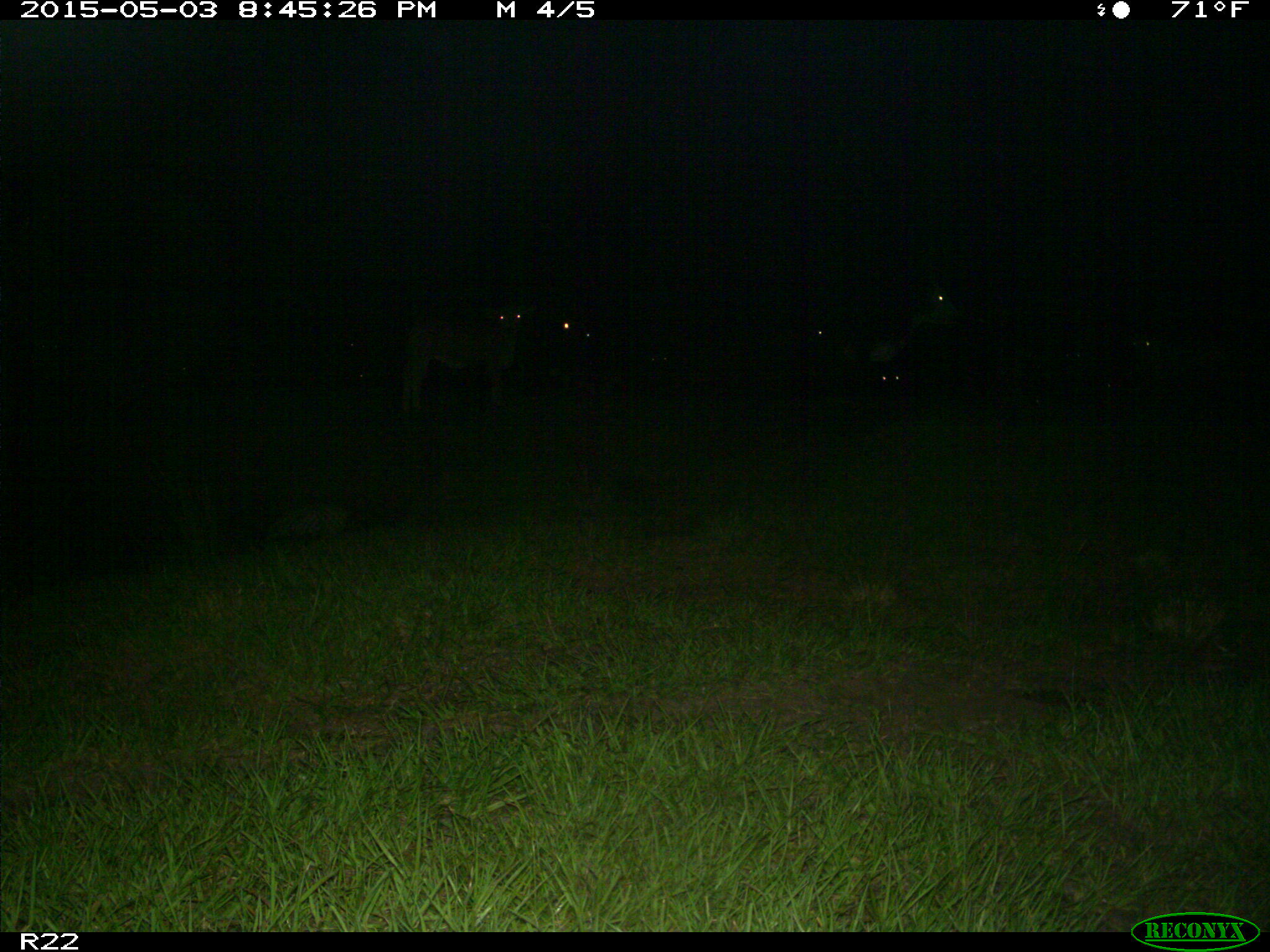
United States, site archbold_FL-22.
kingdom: Animalia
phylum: Chordata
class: Mammalia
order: Artiodactyla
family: Bovidae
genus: Bos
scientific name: Bos taurus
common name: domestic cow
Bos taurus (domestic cow).